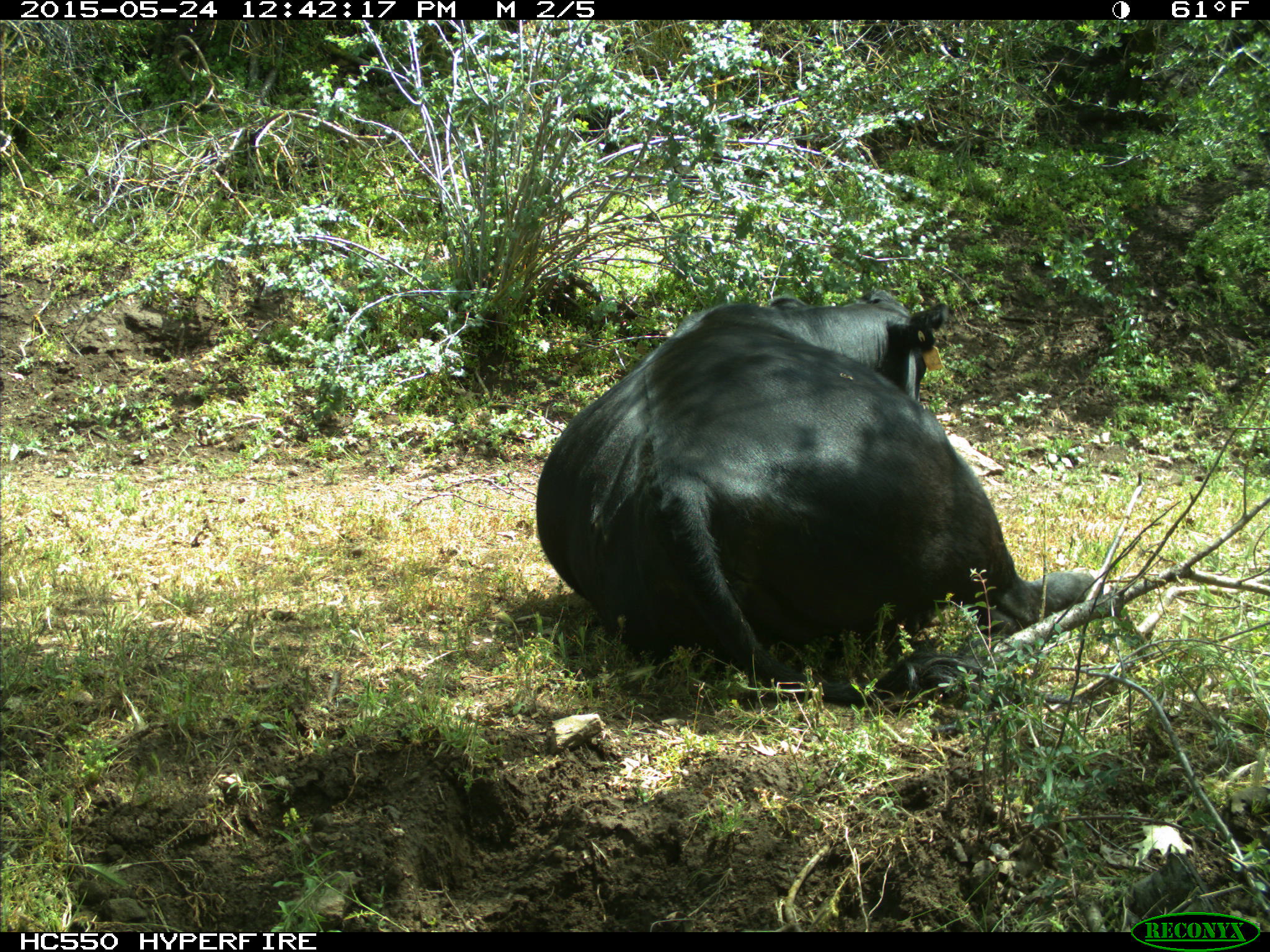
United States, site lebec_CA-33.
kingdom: Animalia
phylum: Chordata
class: Mammalia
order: Artiodactyla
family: Bovidae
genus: Bos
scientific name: Bos taurus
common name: domestic cow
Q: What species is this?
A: Bos taurus (domestic cow).